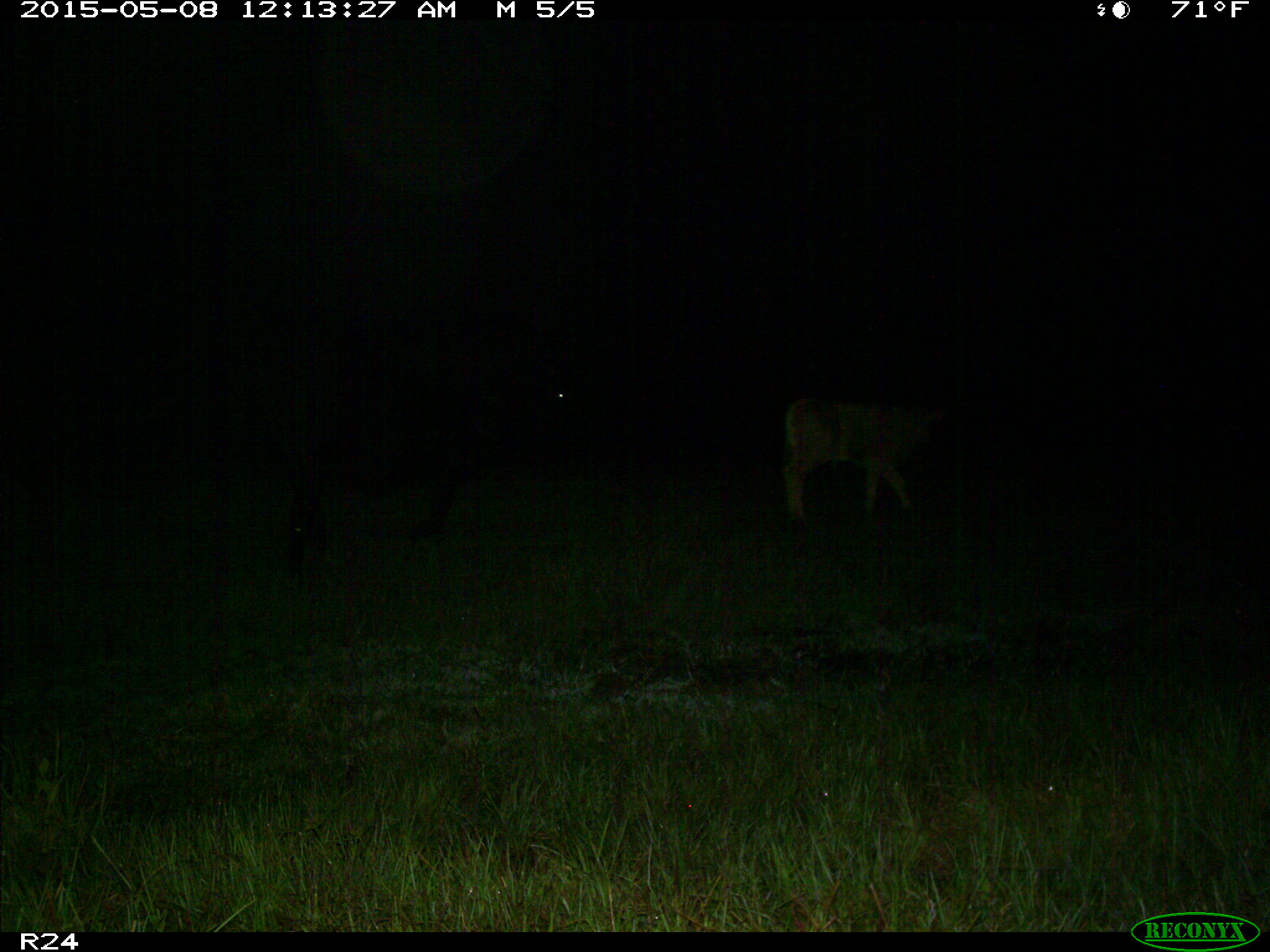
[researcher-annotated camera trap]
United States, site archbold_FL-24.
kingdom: Animalia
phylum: Chordata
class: Mammalia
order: Artiodactyla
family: Bovidae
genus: Bos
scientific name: Bos taurus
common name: domestic cow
Bos taurus (domestic cow).